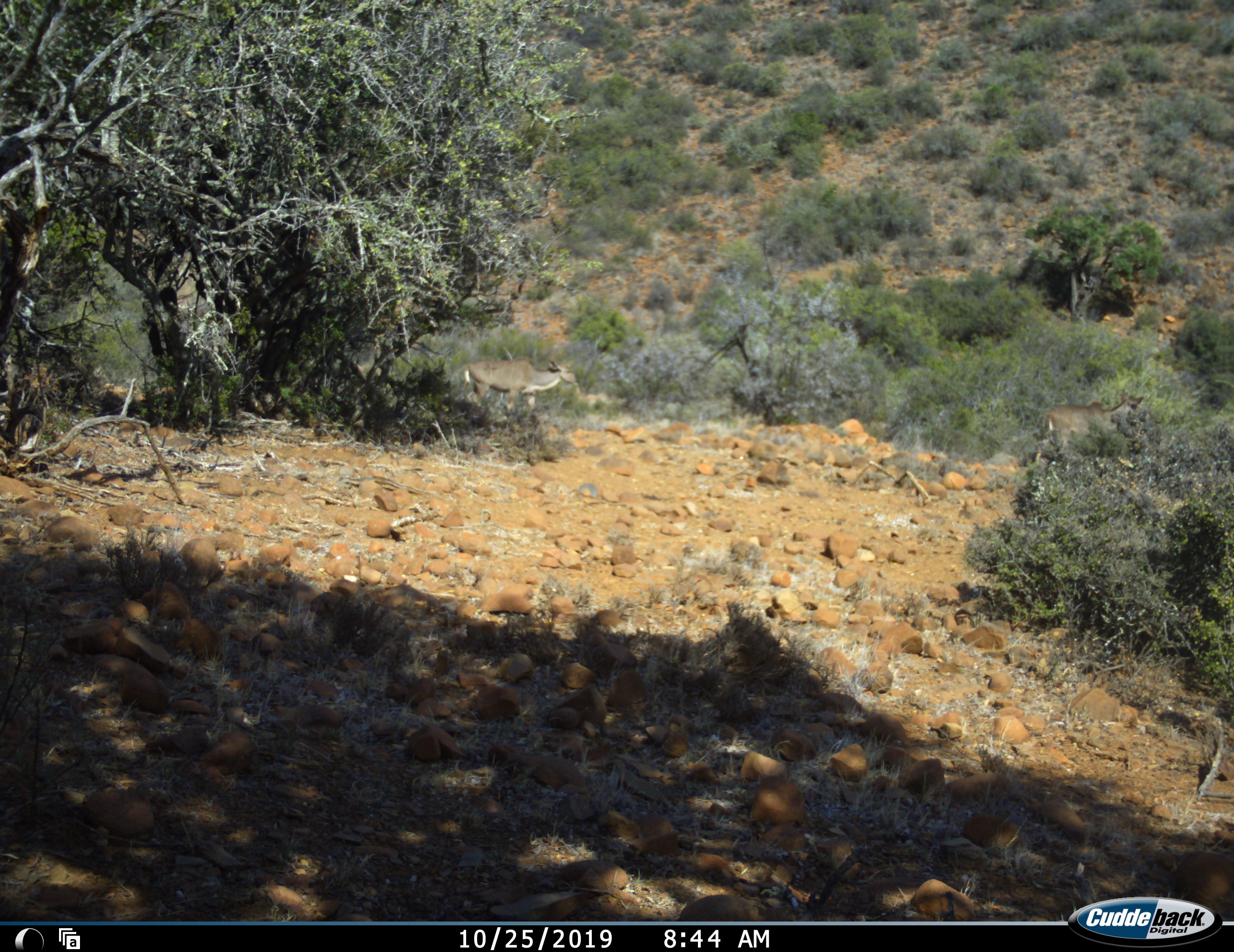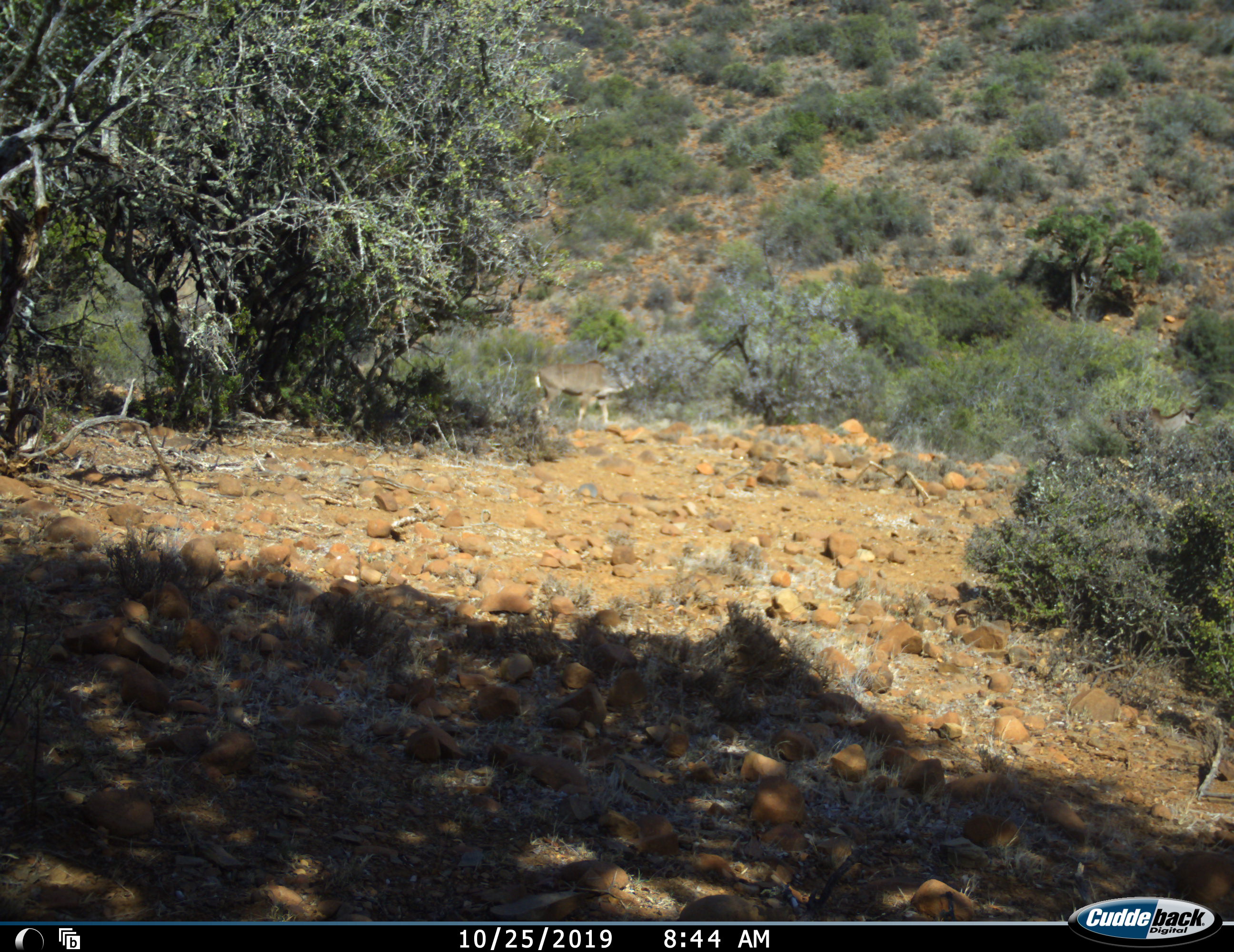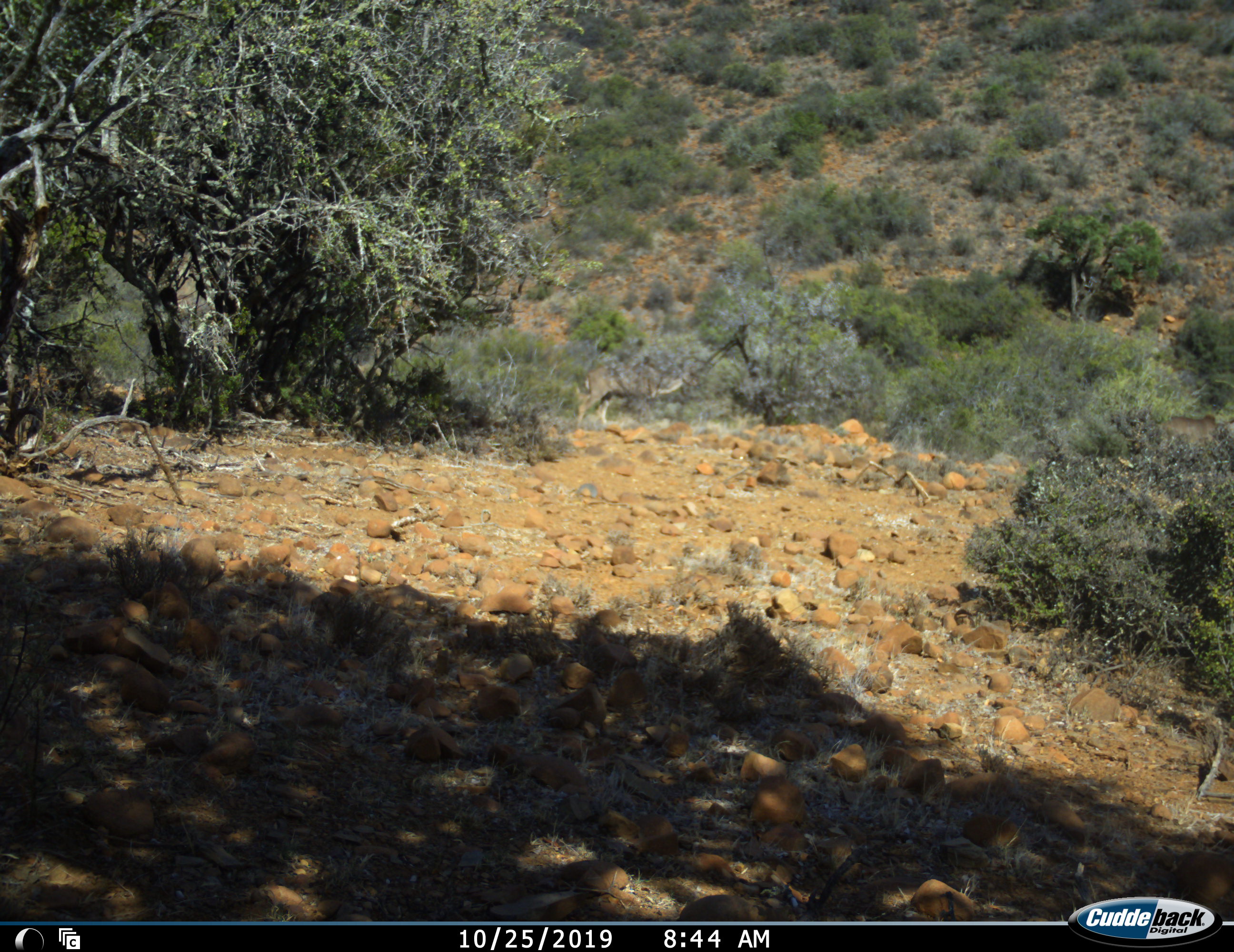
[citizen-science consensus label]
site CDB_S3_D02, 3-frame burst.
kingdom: Animalia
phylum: Chordata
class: Mammalia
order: Artiodactyla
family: Bovidae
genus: Tragelaphus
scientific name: Tragelaphus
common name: kudu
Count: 2.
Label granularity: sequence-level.